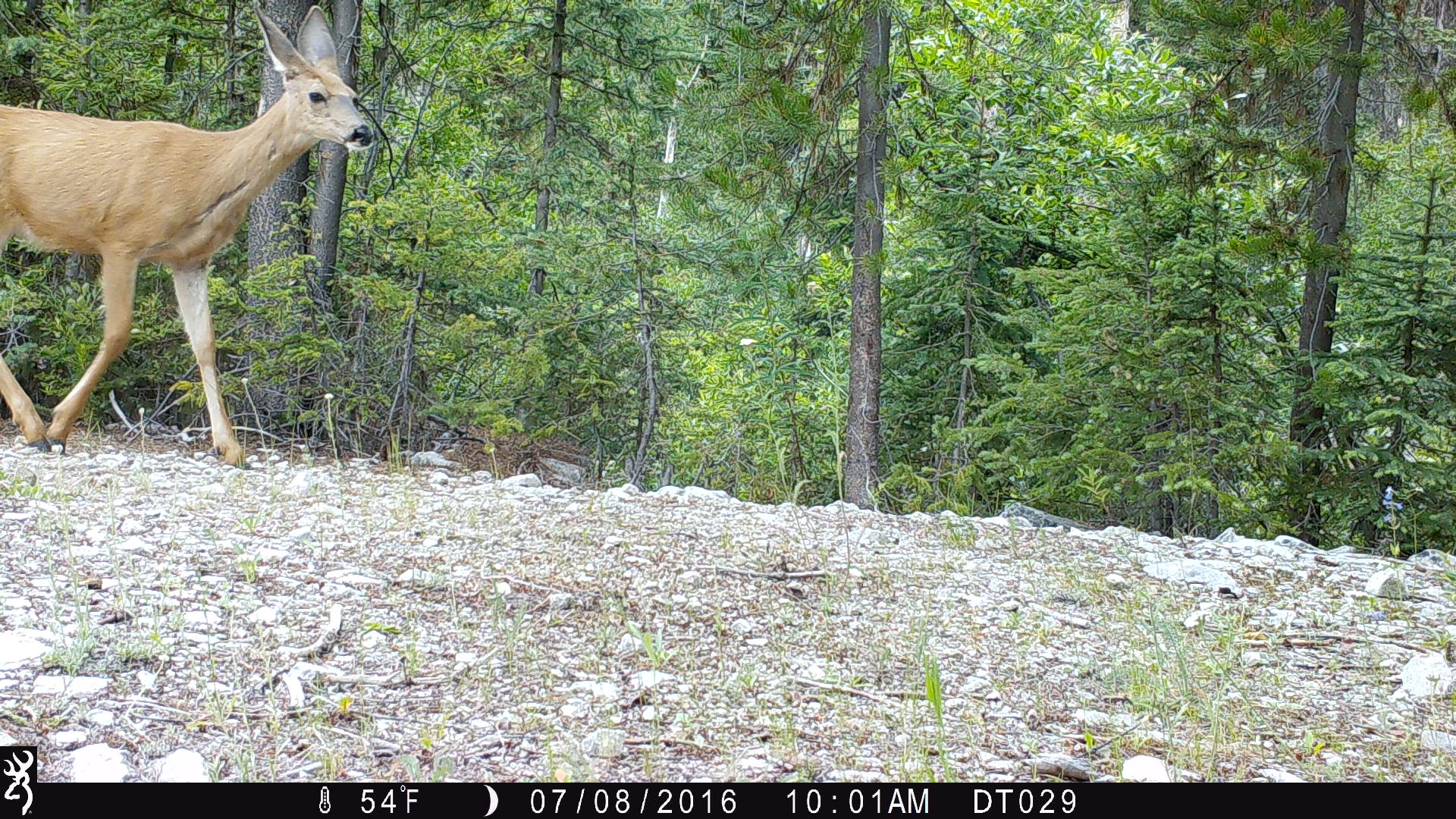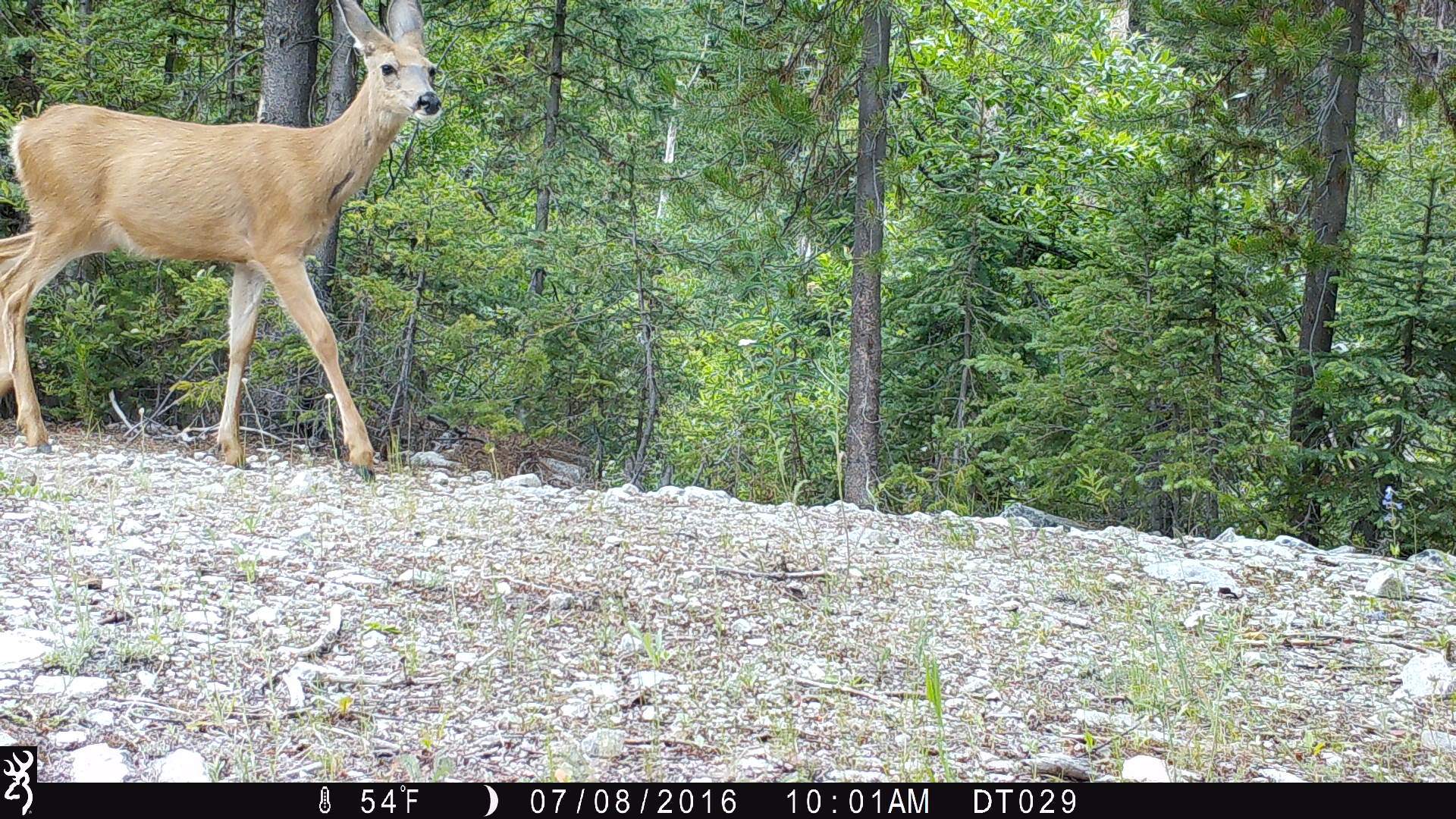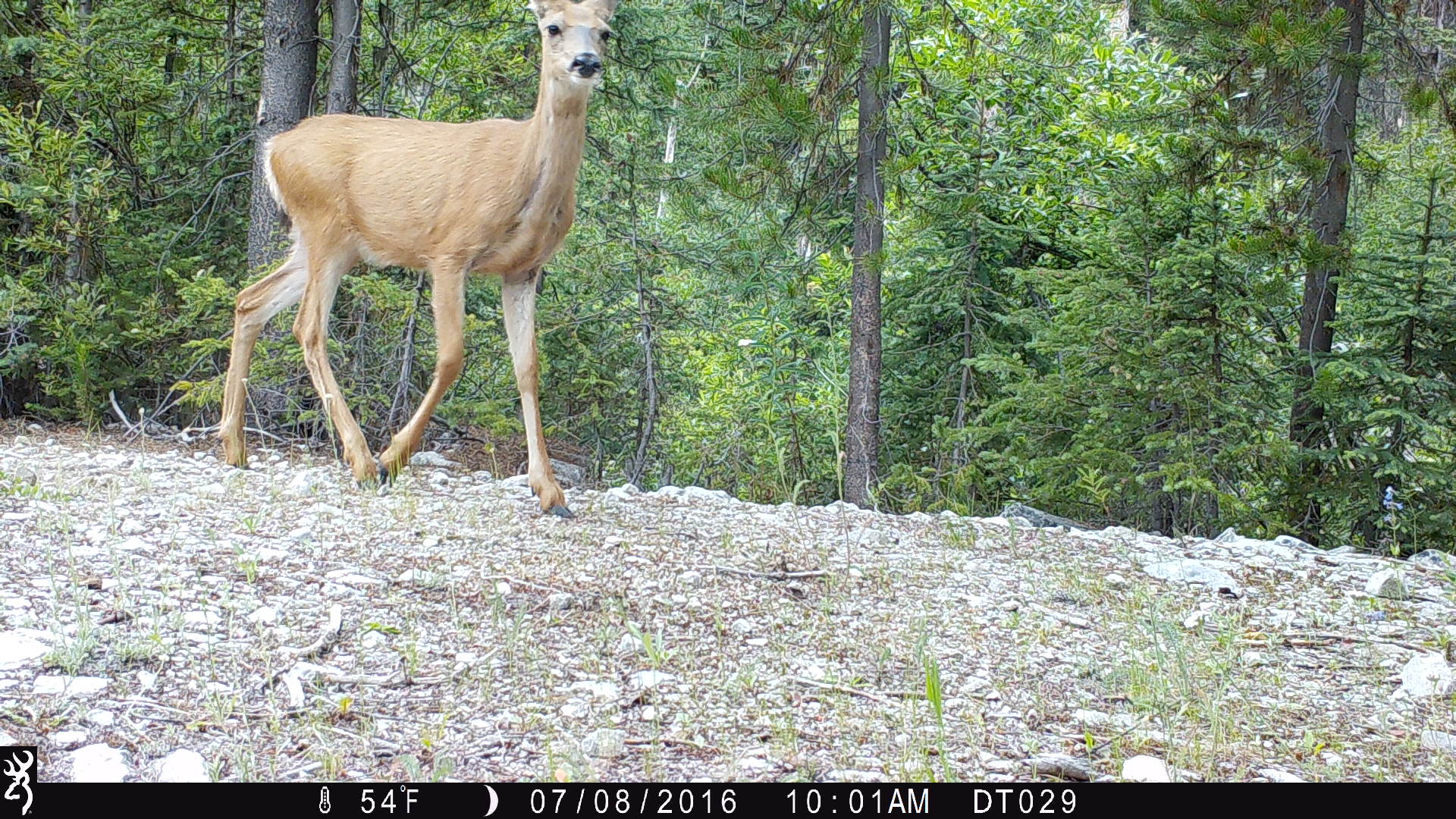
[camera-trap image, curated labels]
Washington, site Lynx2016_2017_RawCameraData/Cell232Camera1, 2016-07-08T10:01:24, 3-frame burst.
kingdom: Animalia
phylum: Chordata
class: Mammalia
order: Artiodactyla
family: Cervidae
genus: Odocoileus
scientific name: Odocoileus hemionus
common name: mule deer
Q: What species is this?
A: Odocoileus hemionus (mule deer).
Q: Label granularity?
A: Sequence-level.